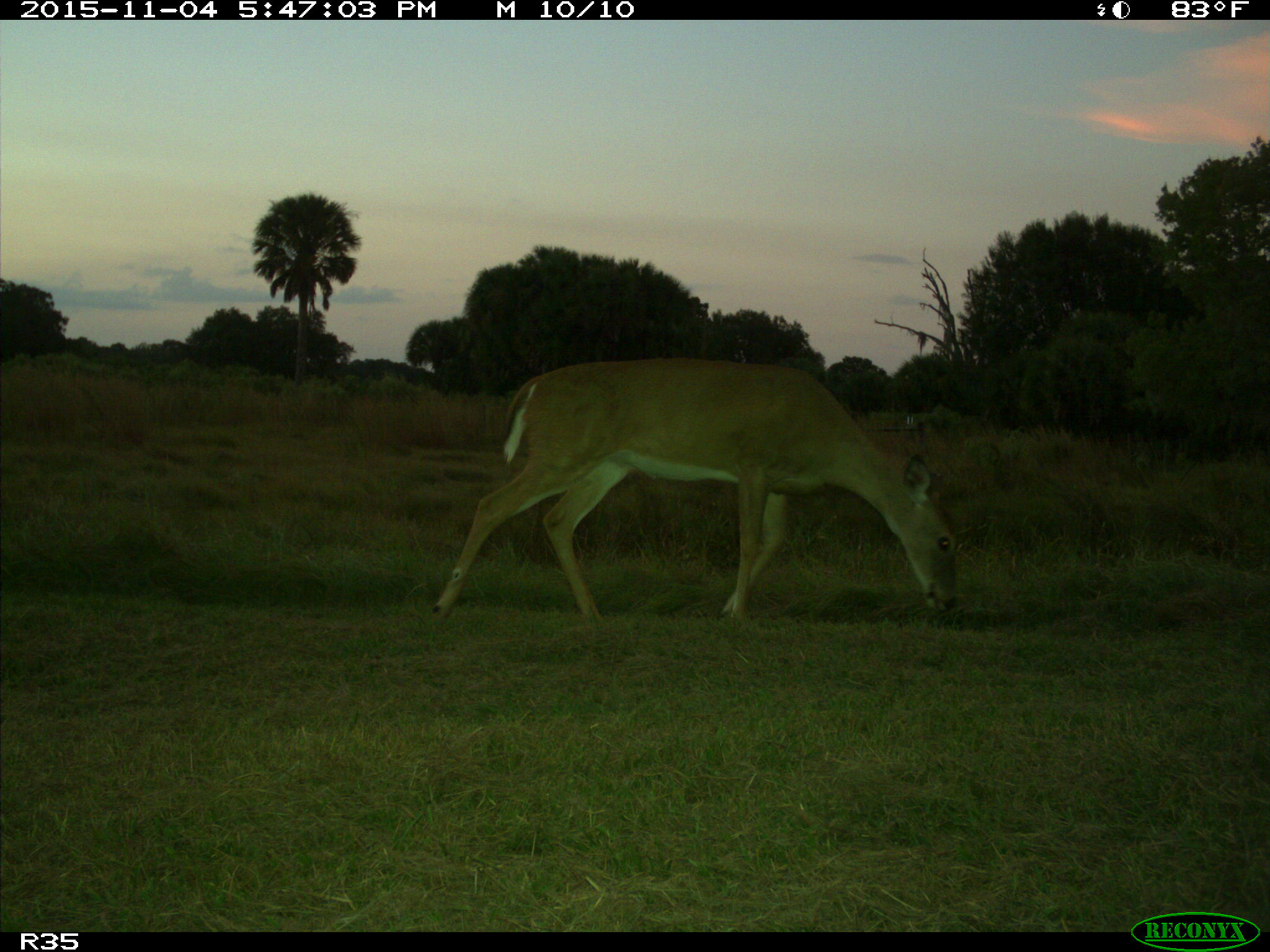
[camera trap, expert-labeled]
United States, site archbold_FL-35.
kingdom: Animalia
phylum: Chordata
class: Mammalia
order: Artiodactyla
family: Cervidae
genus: Odocoileus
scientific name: Odocoileus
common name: deer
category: unidentified deer